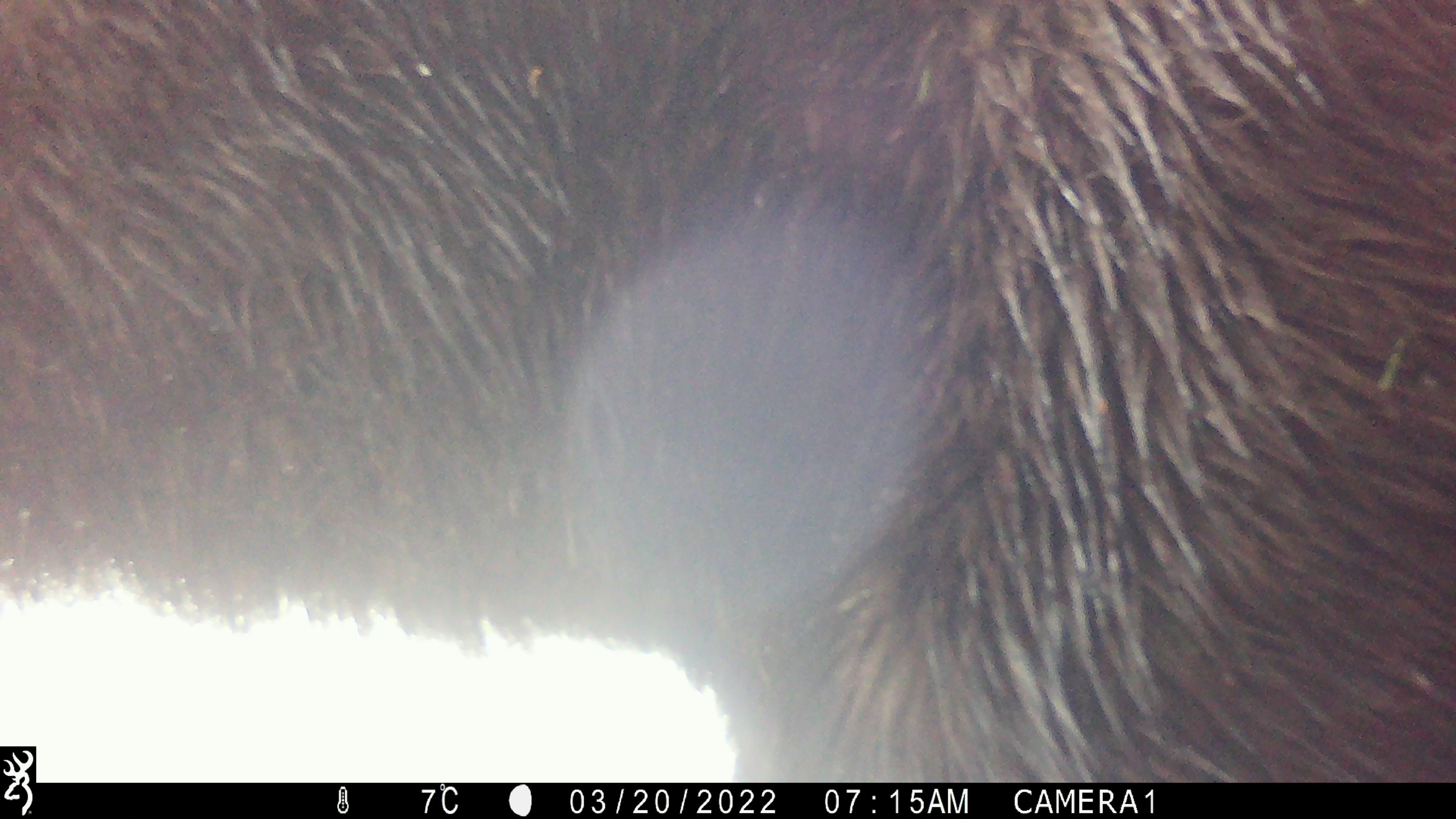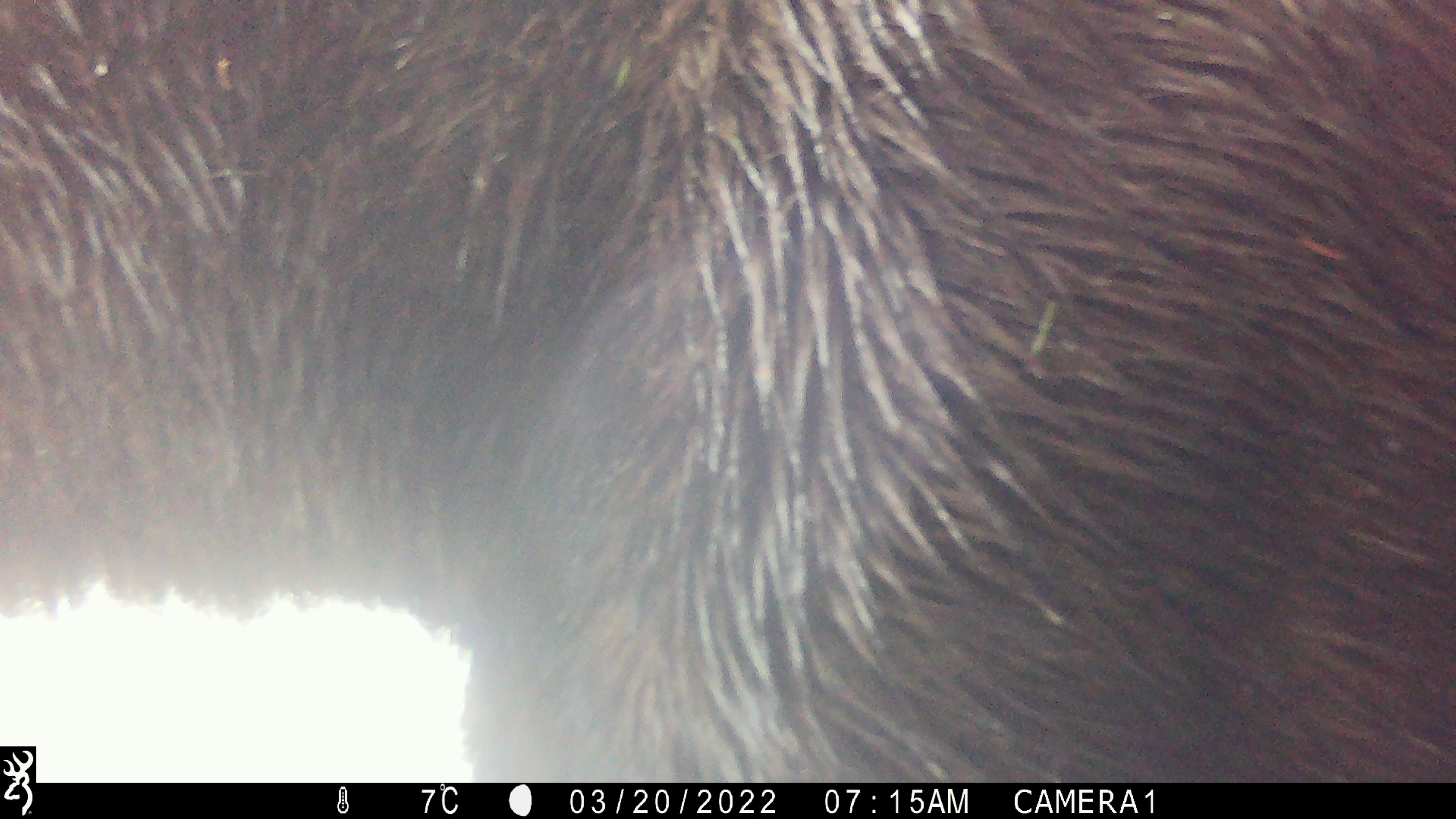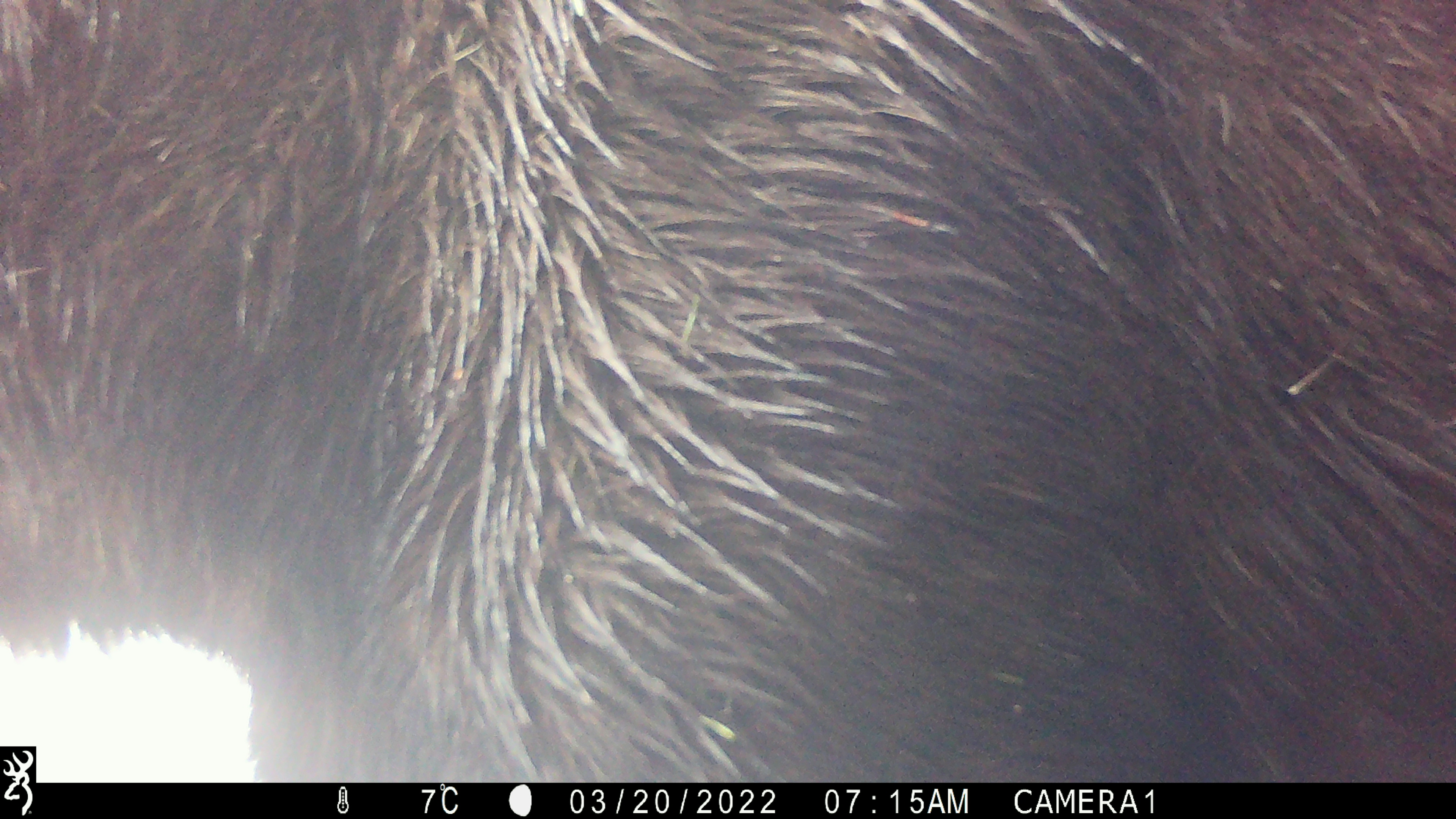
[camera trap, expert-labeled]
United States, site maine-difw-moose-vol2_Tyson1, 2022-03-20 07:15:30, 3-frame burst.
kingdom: Animalia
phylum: Chordata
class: Mammalia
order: Artiodactyla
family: Cervidae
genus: Alces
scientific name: Alces alces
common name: moose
Moose (Alces alces).